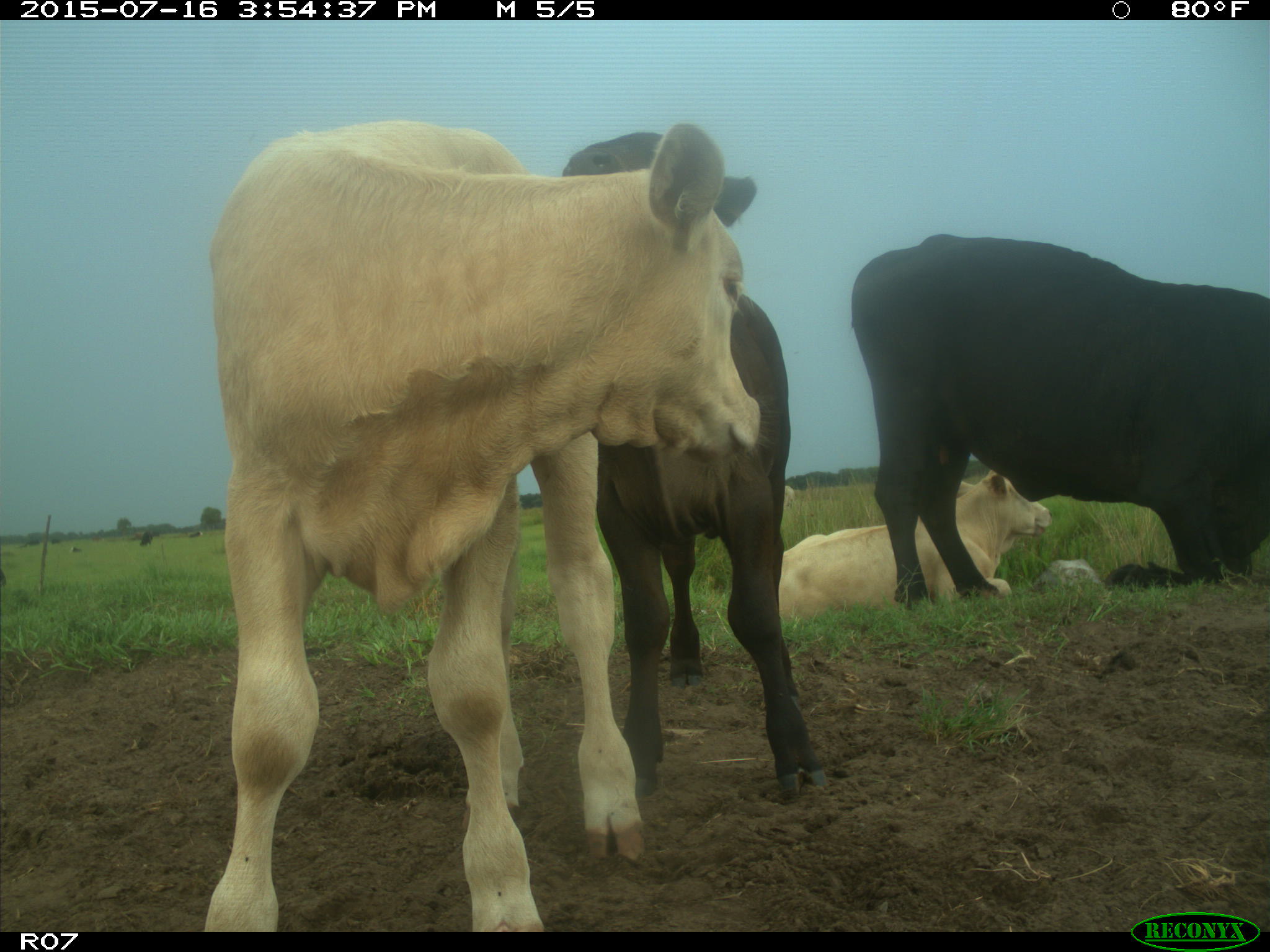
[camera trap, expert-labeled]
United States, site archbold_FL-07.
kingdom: Animalia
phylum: Chordata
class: Mammalia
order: Artiodactyla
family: Bovidae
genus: Bos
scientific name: Bos taurus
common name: domestic cow